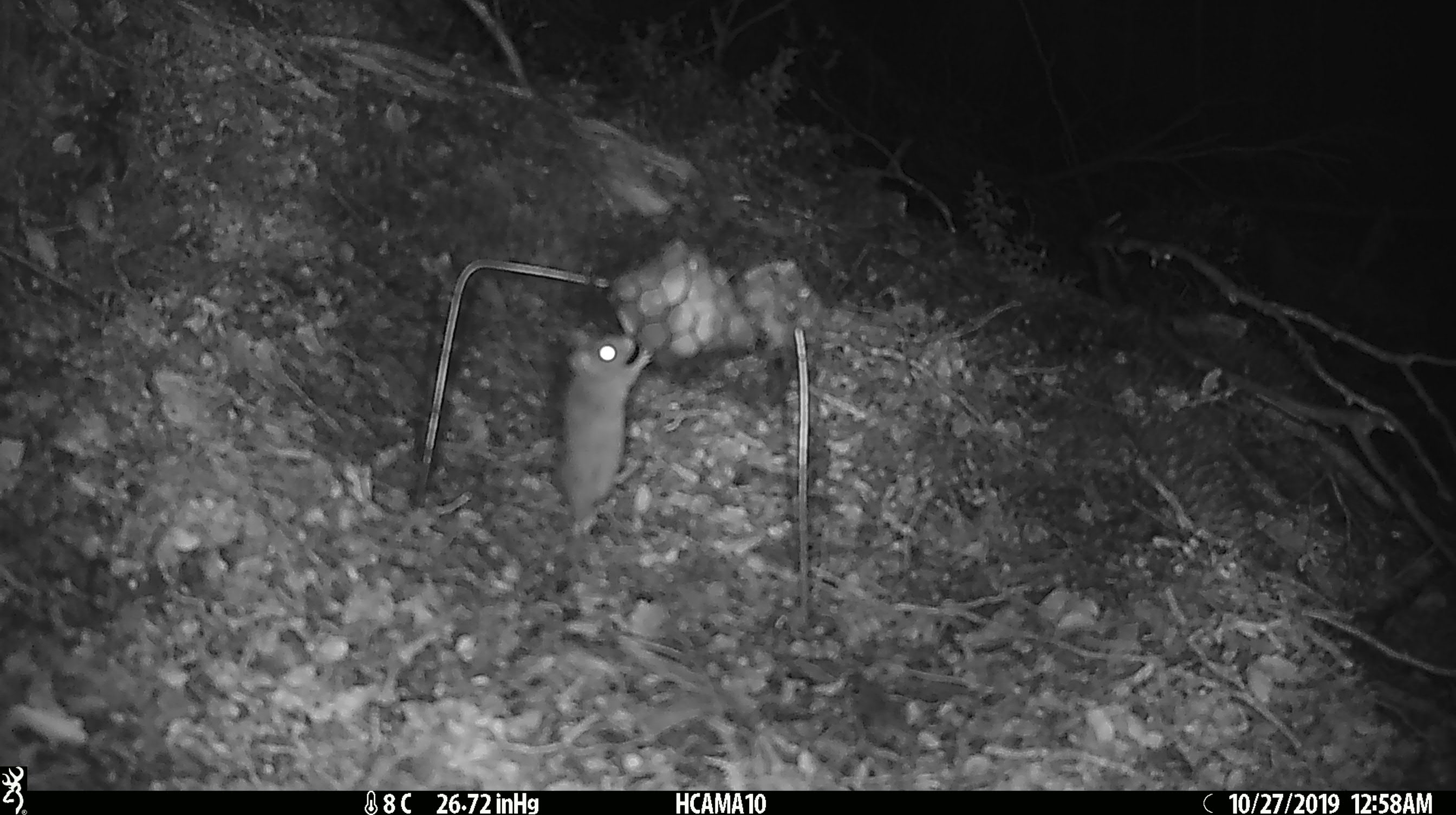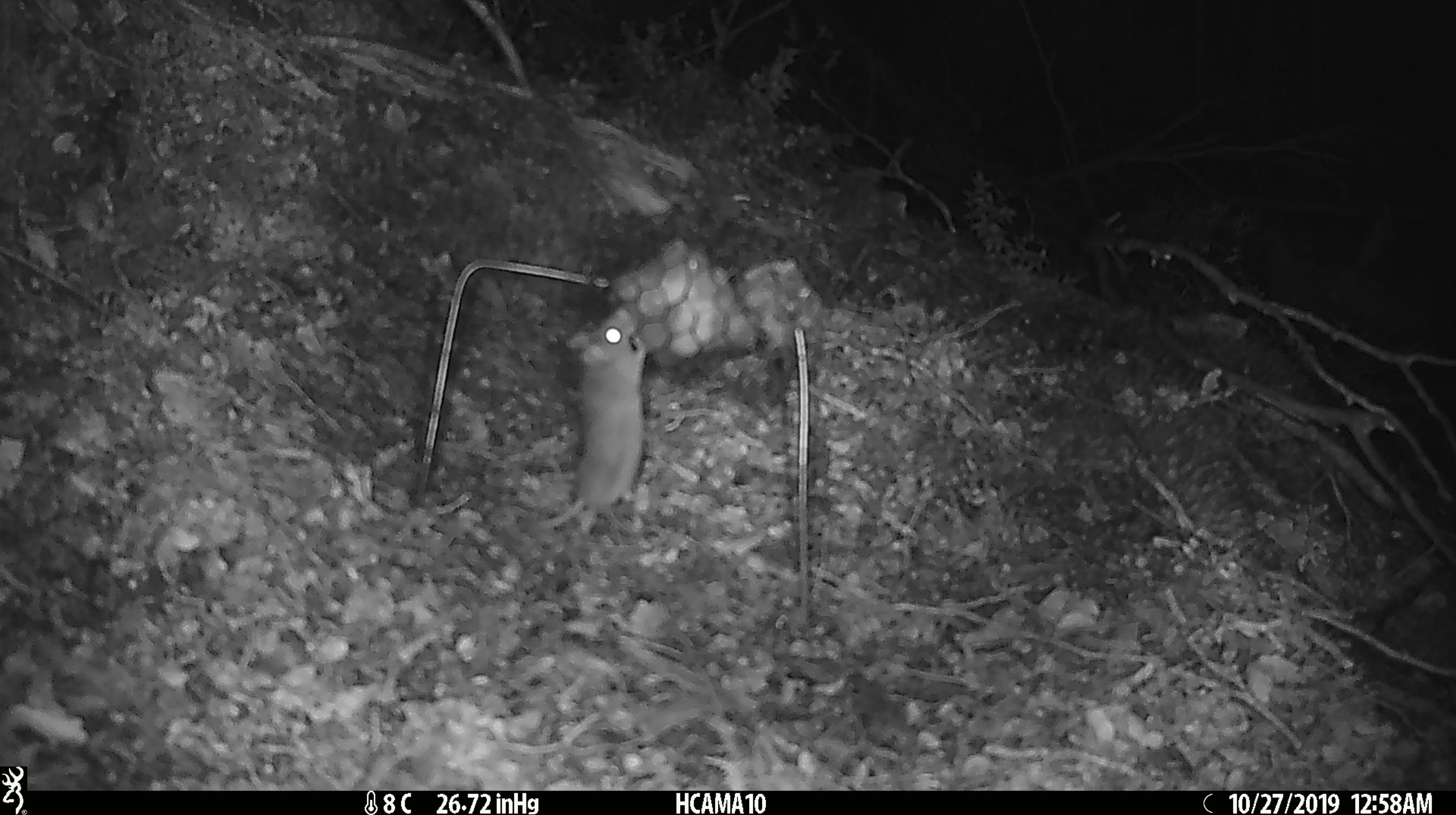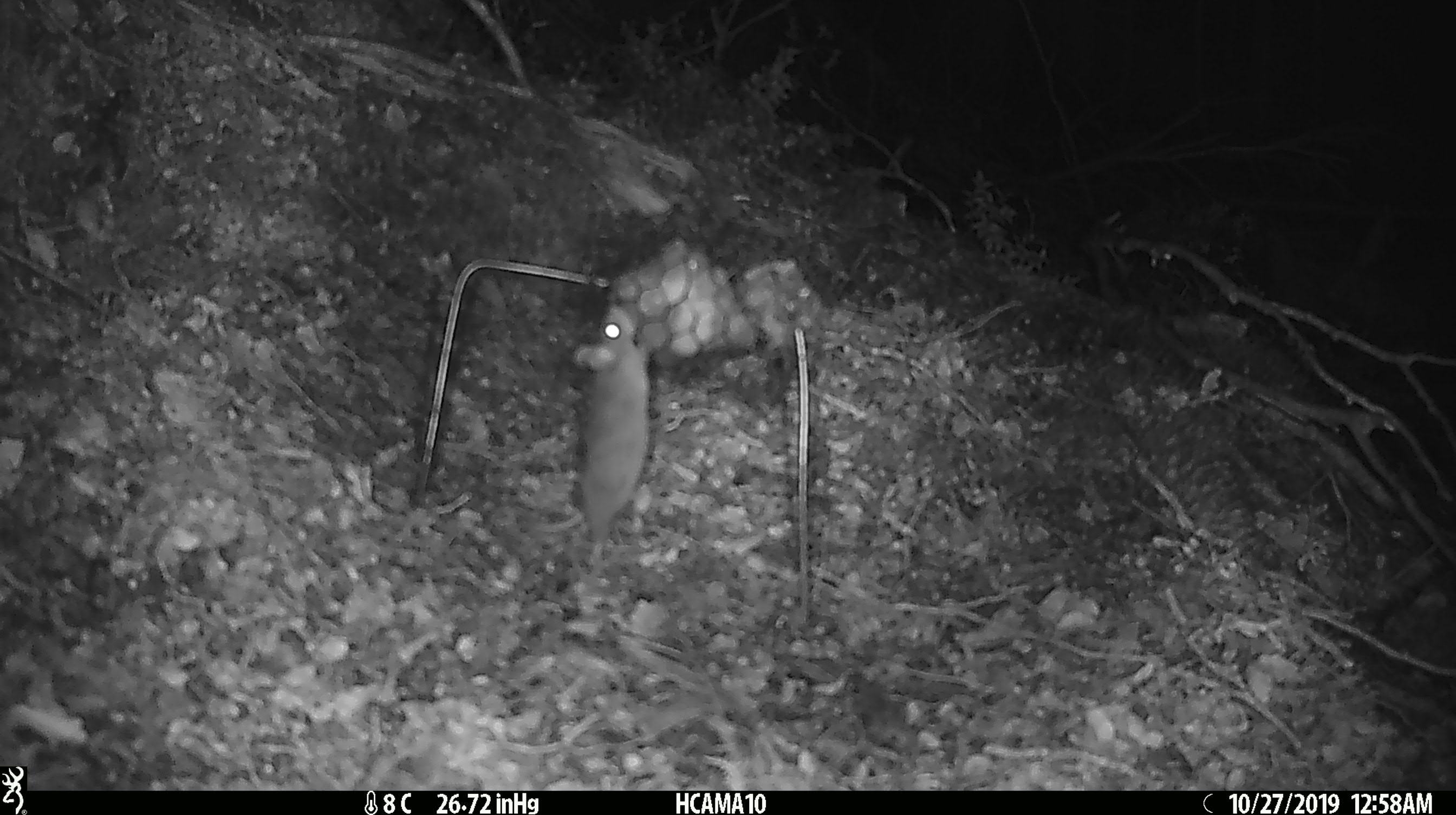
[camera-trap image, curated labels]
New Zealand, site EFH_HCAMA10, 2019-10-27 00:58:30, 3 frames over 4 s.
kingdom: Animalia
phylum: Chordata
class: Mammalia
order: Rodentia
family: Muridae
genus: Mus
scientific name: Mus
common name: mouse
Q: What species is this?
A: Mouse (Mus).